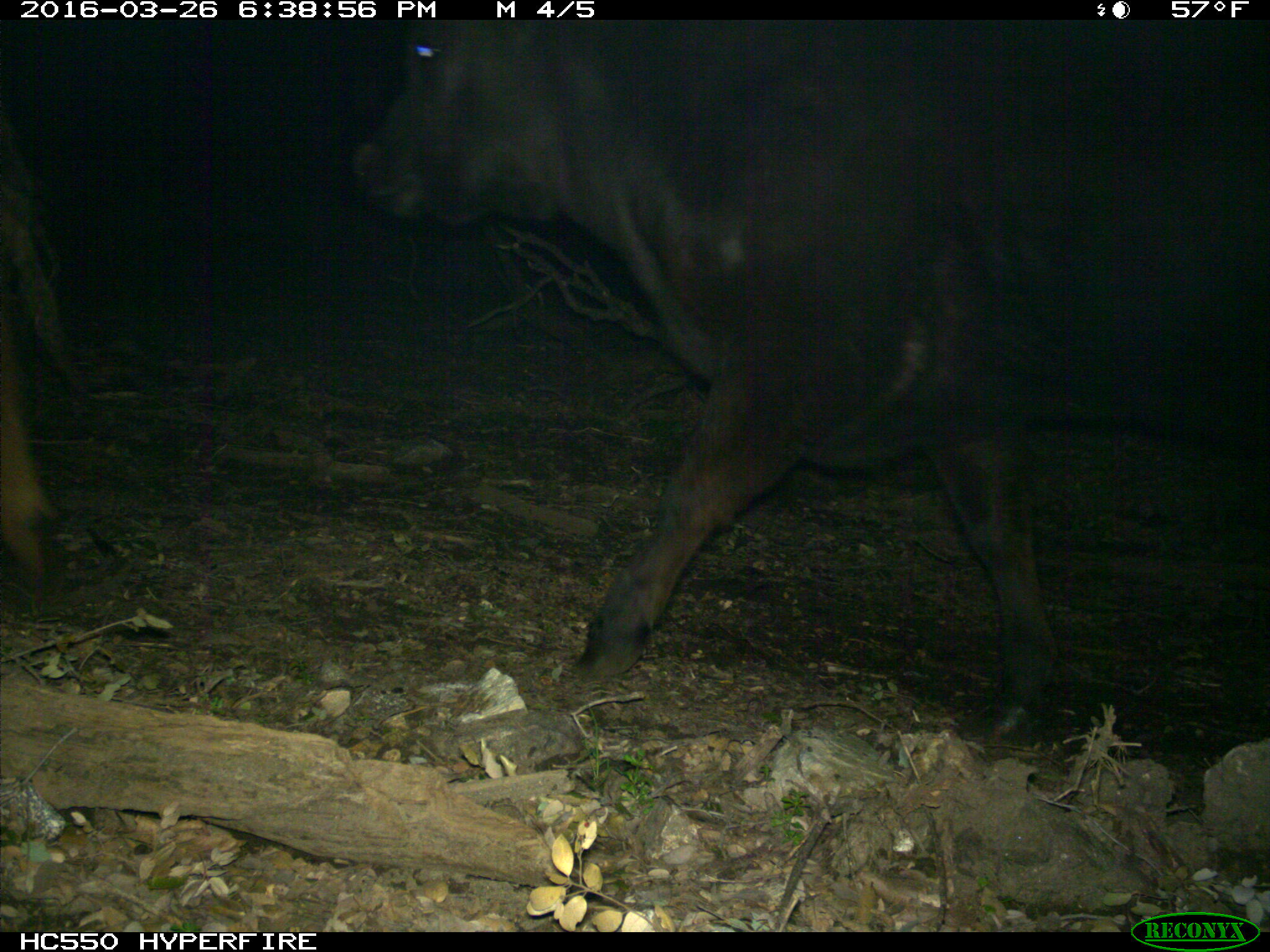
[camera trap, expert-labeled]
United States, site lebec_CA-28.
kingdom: Animalia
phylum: Chordata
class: Mammalia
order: Artiodactyla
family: Bovidae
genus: Bos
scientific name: Bos taurus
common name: domestic cow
Bos taurus (domestic cow).